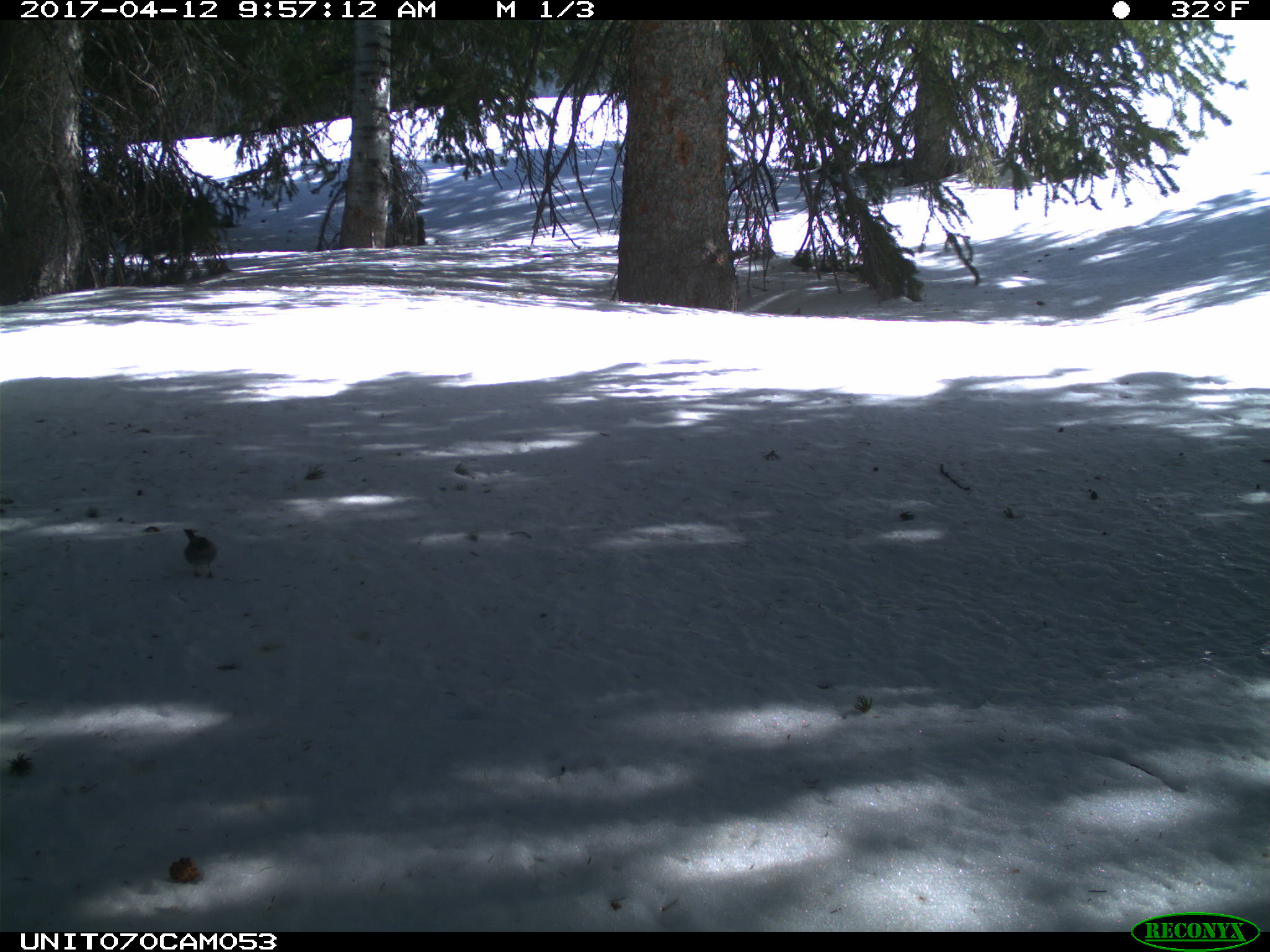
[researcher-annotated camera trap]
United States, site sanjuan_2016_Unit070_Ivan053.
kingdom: Animalia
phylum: Chordata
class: Aves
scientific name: Aves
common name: birds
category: unidentified bird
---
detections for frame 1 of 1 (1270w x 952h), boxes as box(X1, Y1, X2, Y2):
animal: box(177, 526, 221, 582)